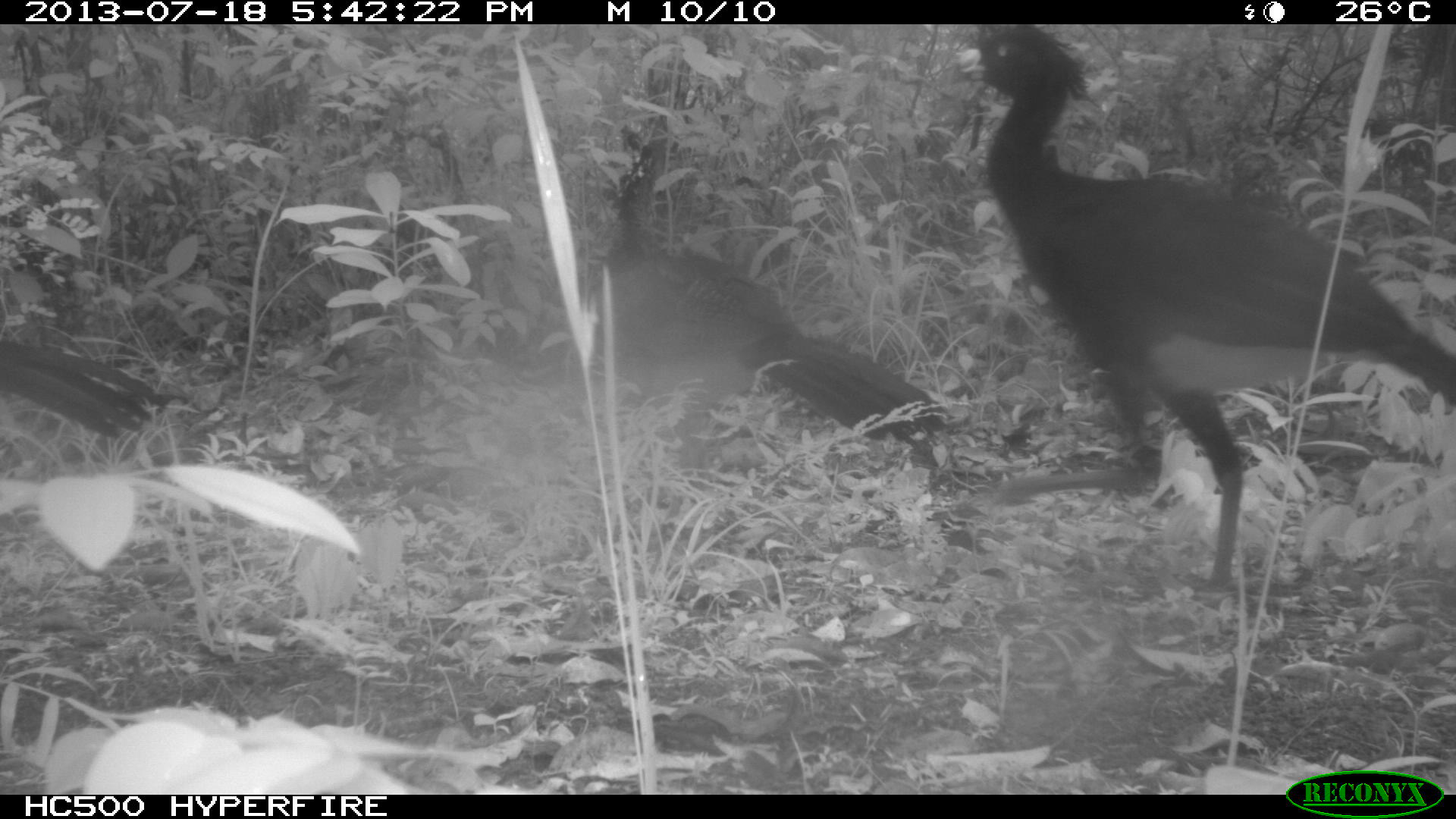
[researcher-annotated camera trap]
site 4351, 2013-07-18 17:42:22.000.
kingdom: Animalia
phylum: Chordata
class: Aves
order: Galliformes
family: Cracidae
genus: Crax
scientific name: Crax rubra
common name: great curassow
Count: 5.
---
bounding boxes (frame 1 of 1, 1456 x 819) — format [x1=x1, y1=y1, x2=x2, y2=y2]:
crax rubra: [x1=935, y1=21, x2=1454, y2=610]; [x1=588, y1=116, x2=955, y2=539]; [x1=0, y1=340, x2=188, y2=439]